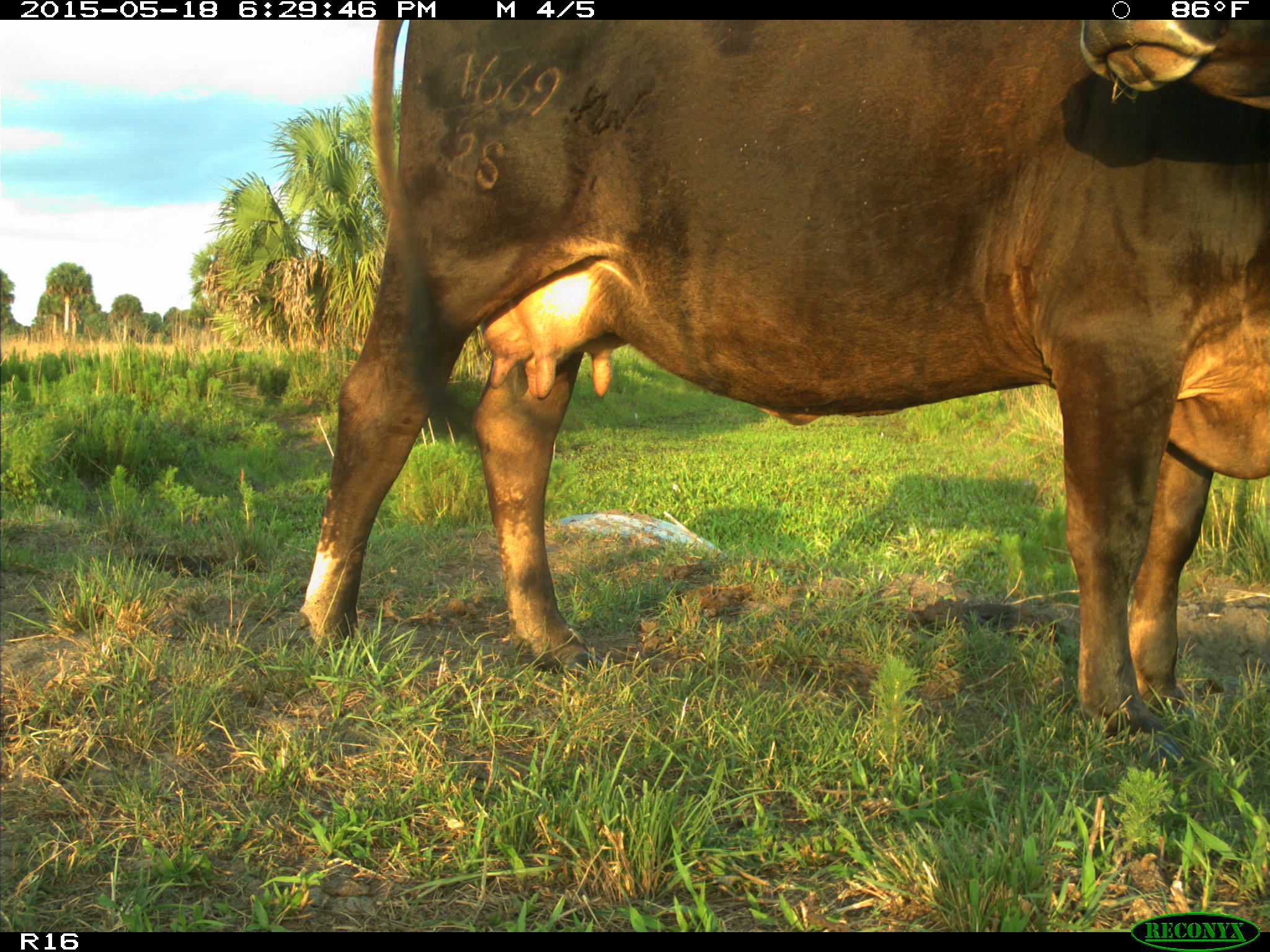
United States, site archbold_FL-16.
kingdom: Animalia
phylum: Chordata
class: Mammalia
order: Artiodactyla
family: Bovidae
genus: Bos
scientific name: Bos taurus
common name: domestic cow